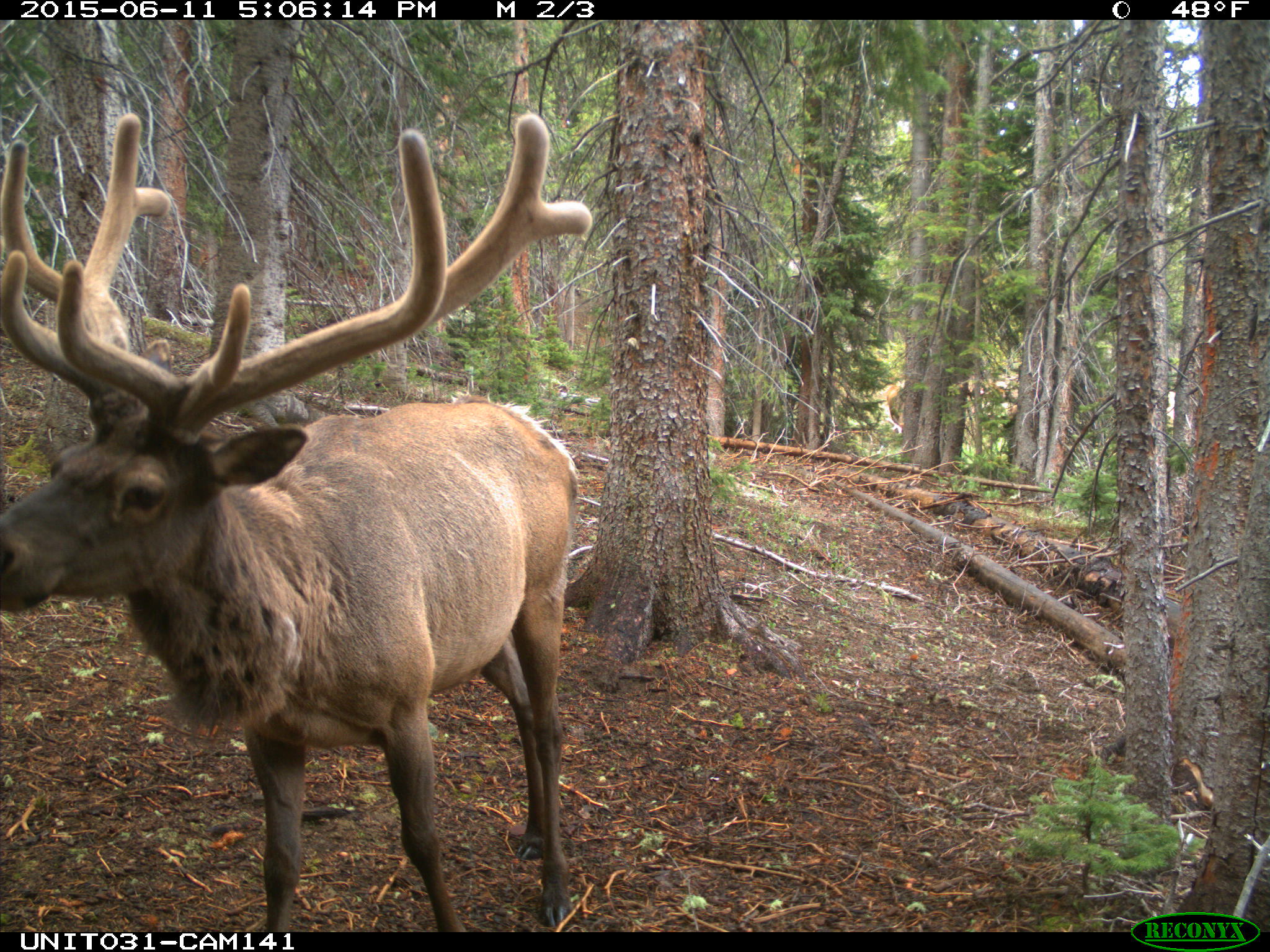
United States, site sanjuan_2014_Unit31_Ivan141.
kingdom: Animalia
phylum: Chordata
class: Mammalia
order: Artiodactyla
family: Cervidae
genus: Cervus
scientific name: Cervus elaphus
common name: red deer